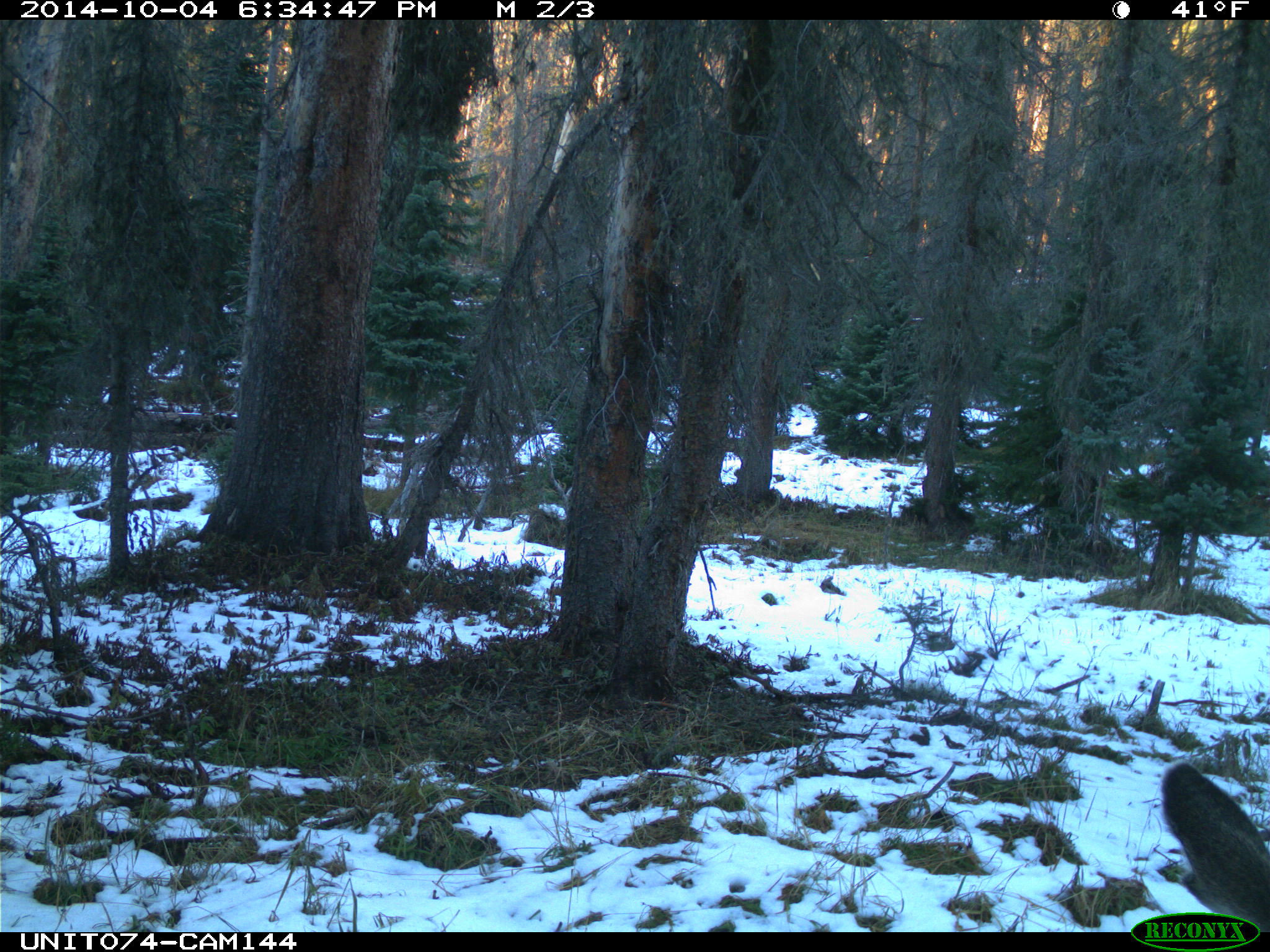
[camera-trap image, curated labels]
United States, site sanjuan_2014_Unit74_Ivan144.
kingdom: Animalia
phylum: Chordata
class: Mammalia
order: Artiodactyla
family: Cervidae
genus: Odocoileus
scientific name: Odocoileus hemionus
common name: mule deer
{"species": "Odocoileus hemionus (mule deer)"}